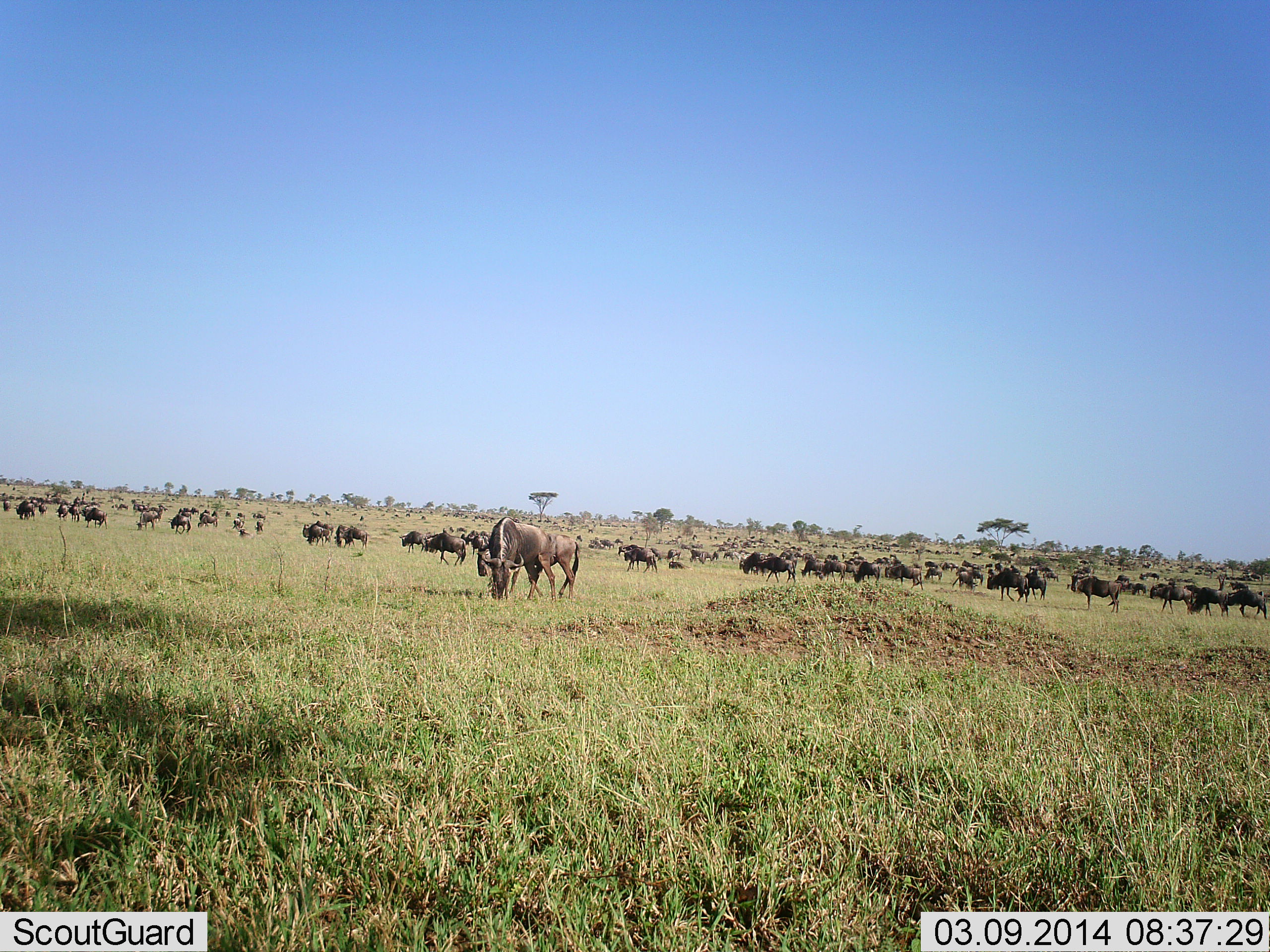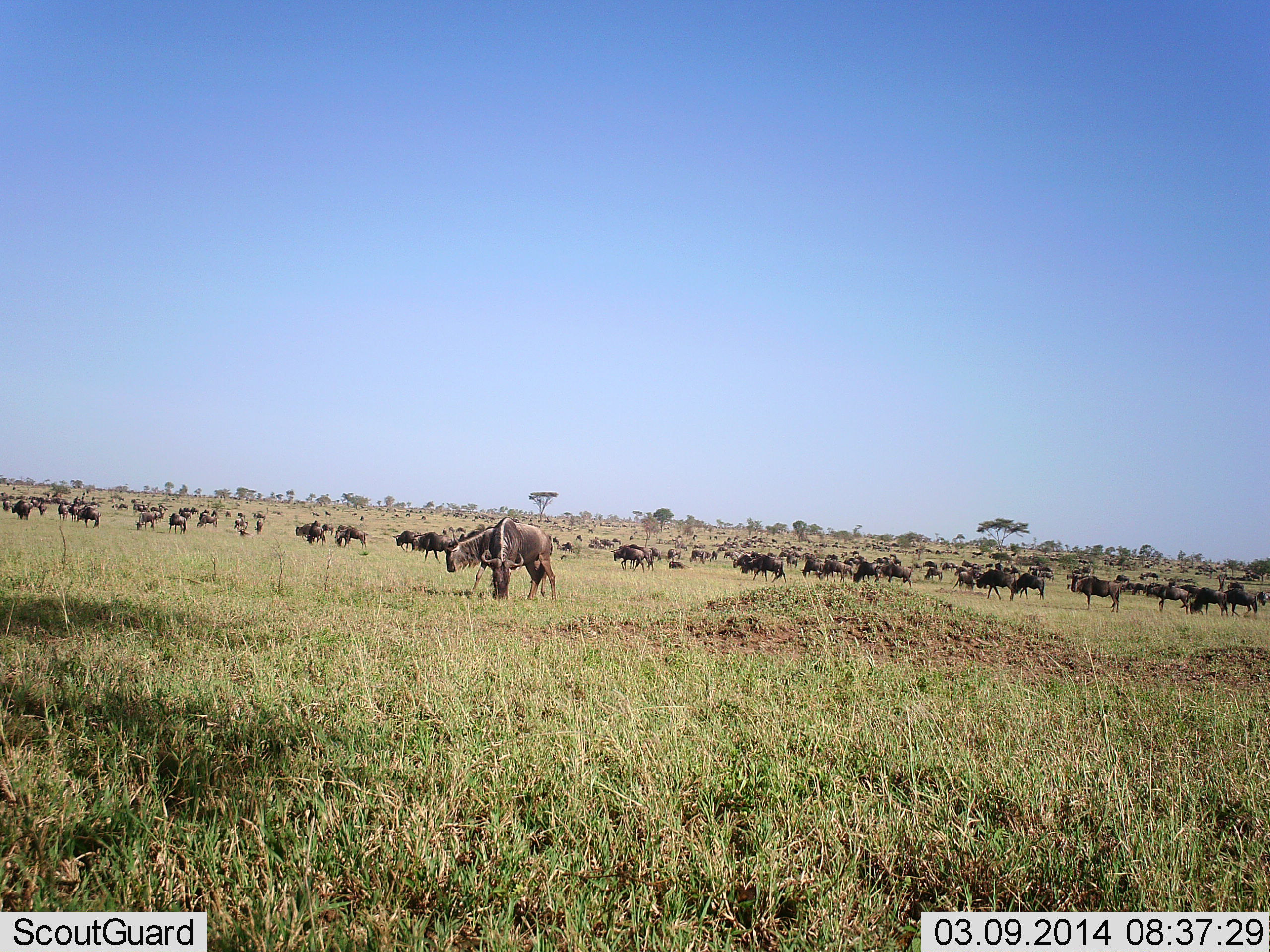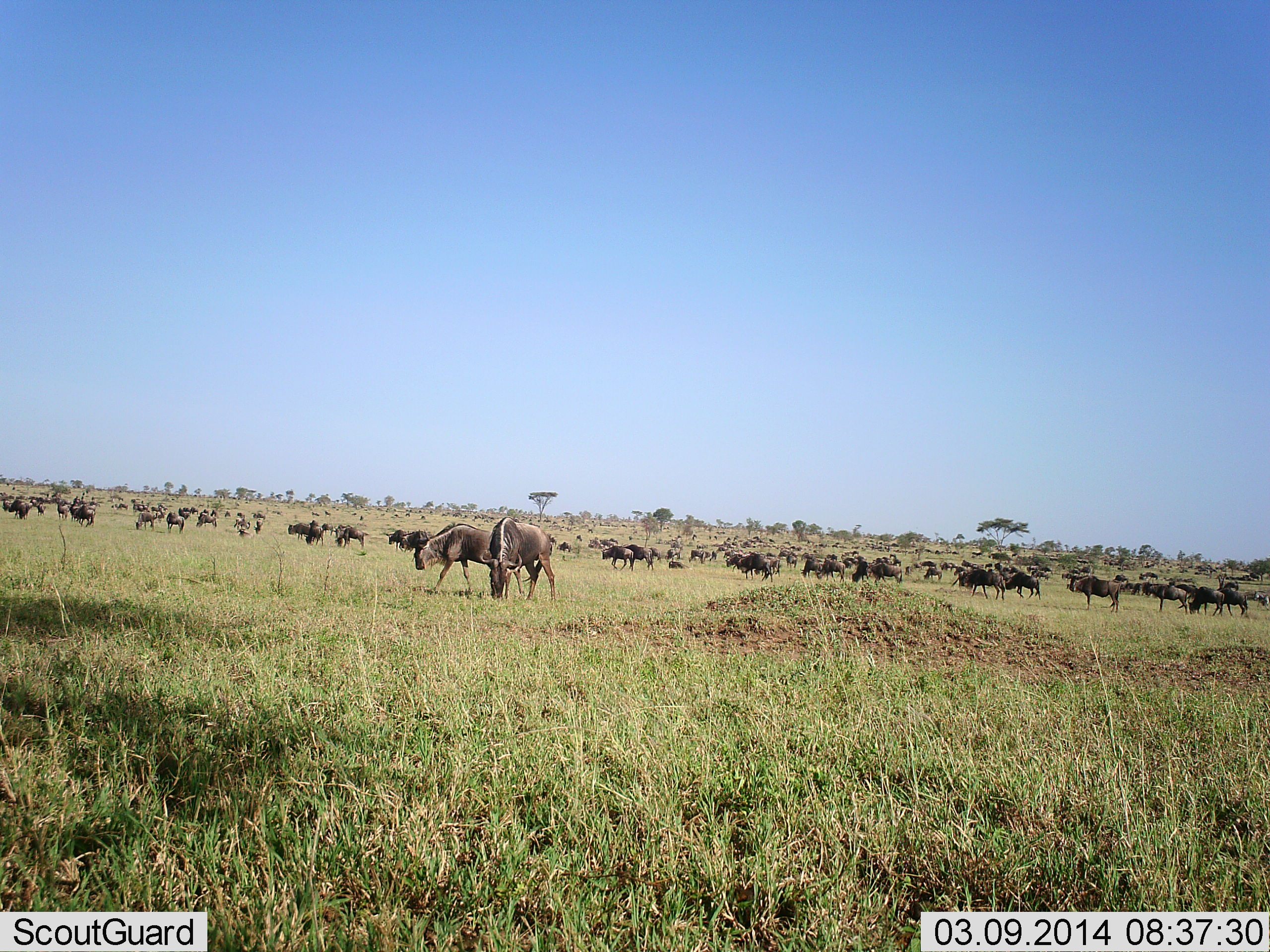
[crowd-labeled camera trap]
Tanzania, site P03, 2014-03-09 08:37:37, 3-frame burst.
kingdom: Animalia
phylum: Chordata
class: Mammalia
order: Artiodactyla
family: Bovidae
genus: Connochaetes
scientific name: Connochaetes taurinus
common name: blue wildebeest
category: wildebeest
Wildebeest (blue wildebeest) (Connochaetes taurinus), count 51+. Behavior (volunteer vote fractions): standing 70%, resting 0%, moving 90%, interacting 10%. Young present (vote fraction): 0%. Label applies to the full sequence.